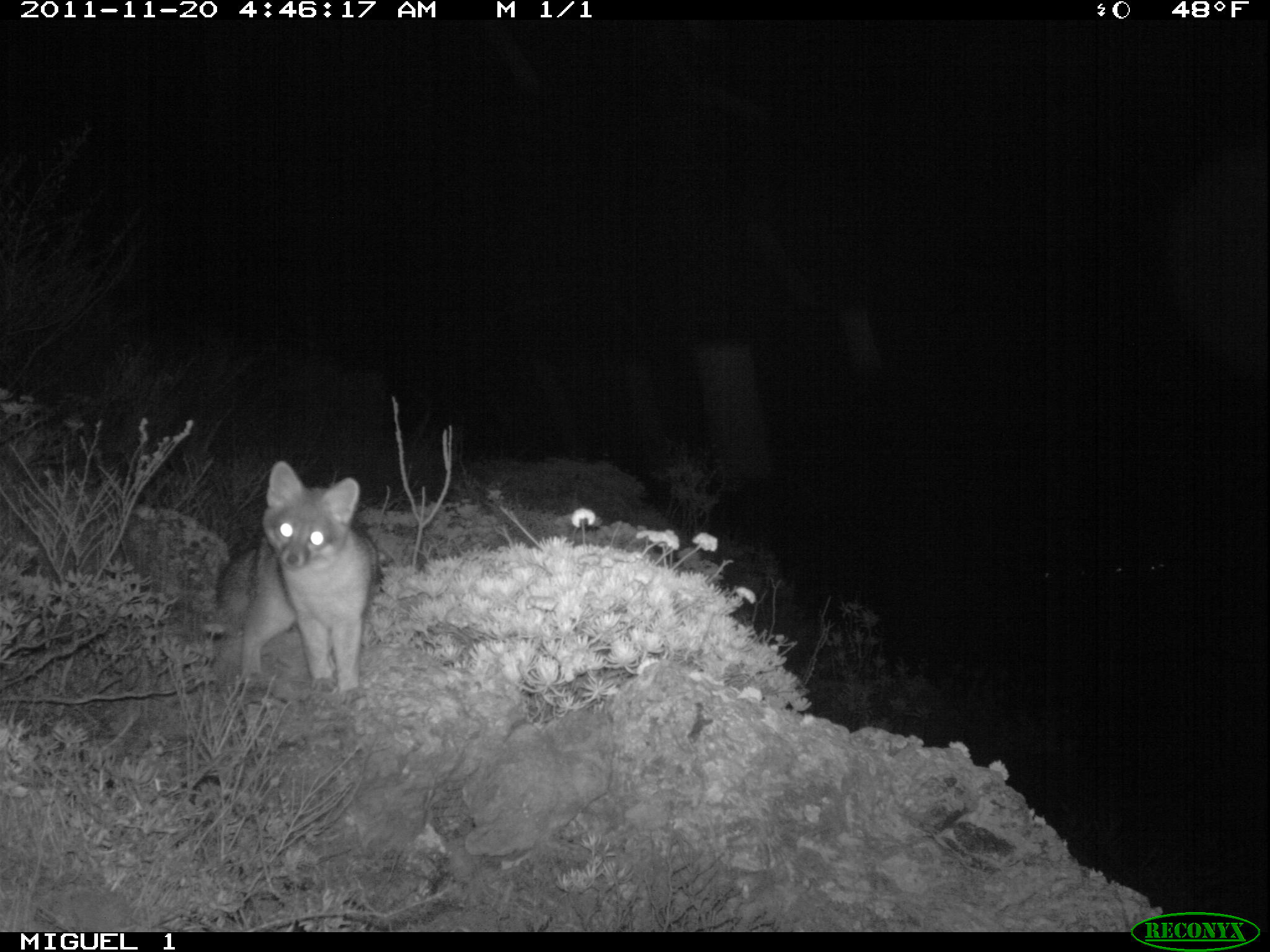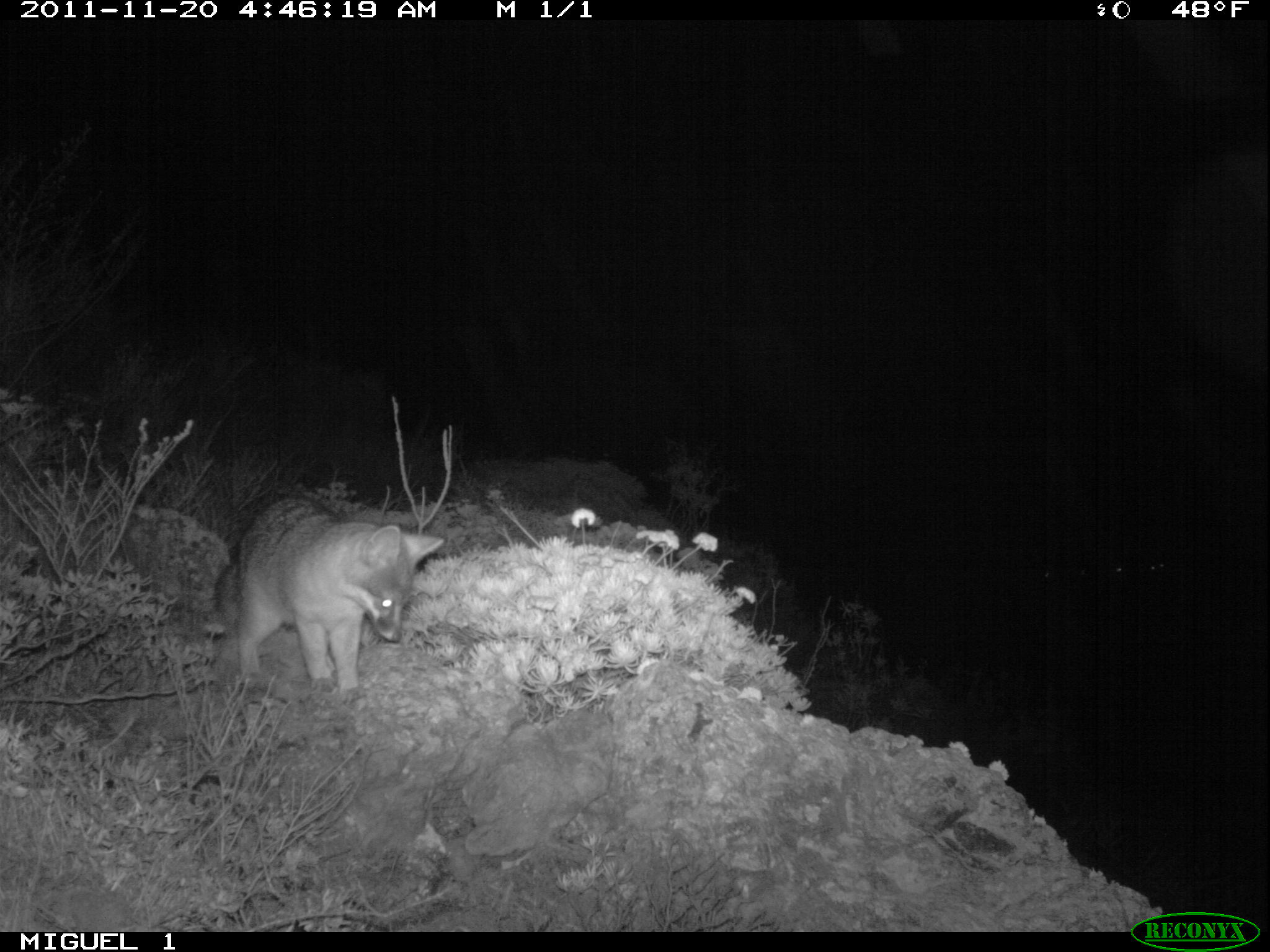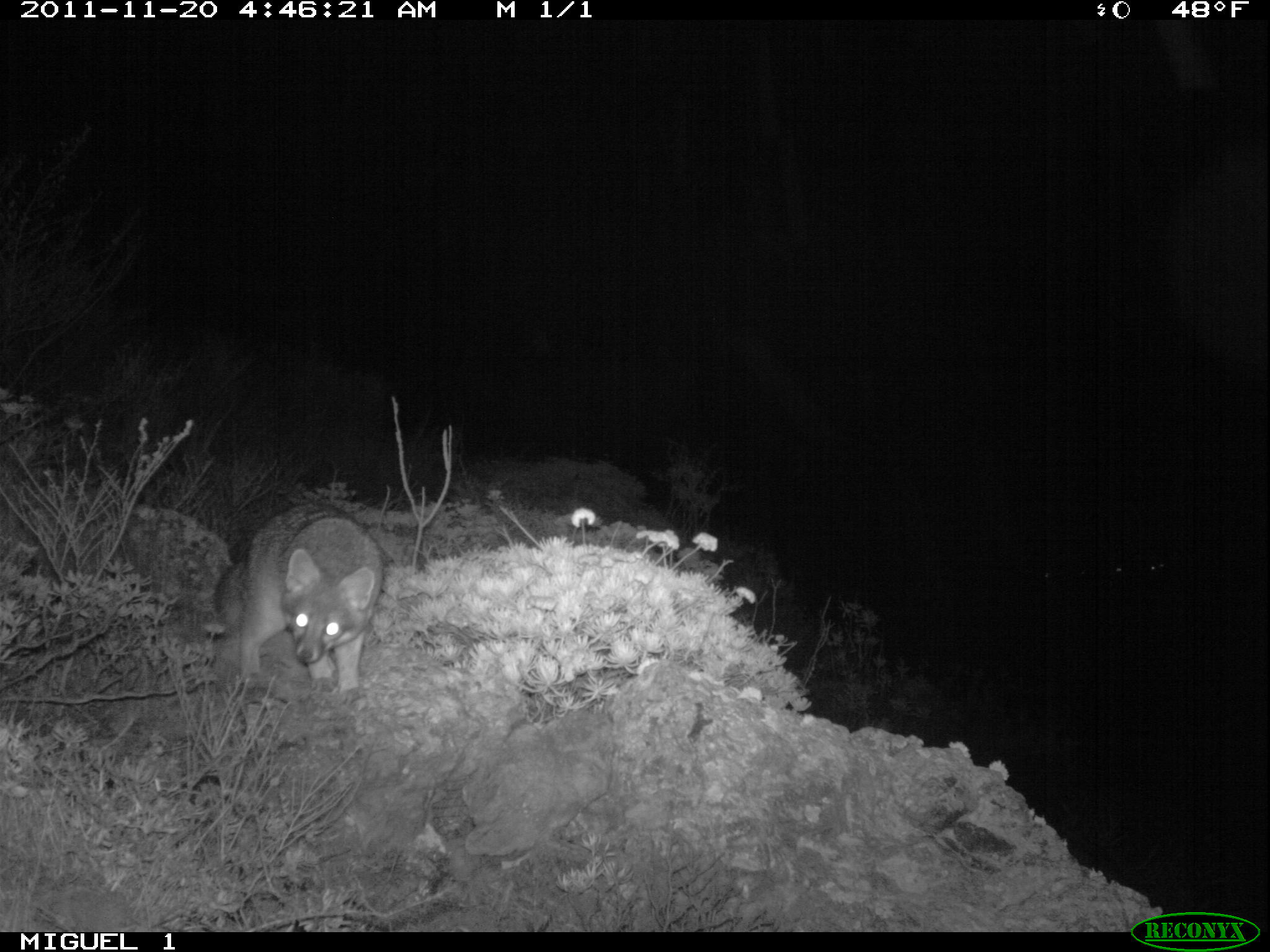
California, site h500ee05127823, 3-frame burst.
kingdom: Animalia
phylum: Chordata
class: Mammalia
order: Carnivora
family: Canidae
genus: Urocyon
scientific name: Urocyon littoralis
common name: island fox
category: fox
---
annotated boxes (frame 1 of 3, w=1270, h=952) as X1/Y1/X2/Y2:
fox: 215/460/376/699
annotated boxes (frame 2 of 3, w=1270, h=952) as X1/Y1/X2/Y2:
fox: 213/492/444/708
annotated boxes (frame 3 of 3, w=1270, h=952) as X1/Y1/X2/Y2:
fox: 212/498/384/705